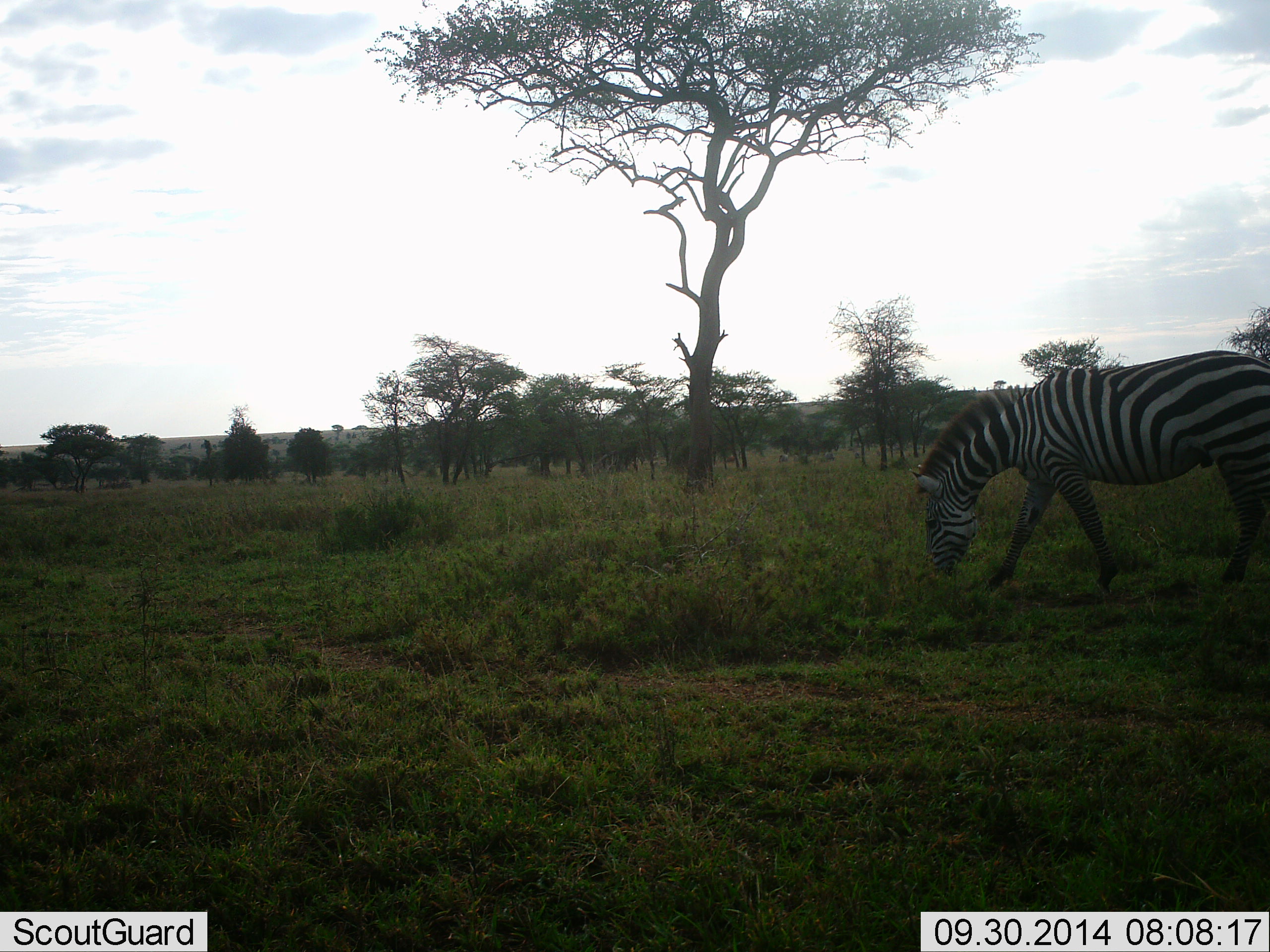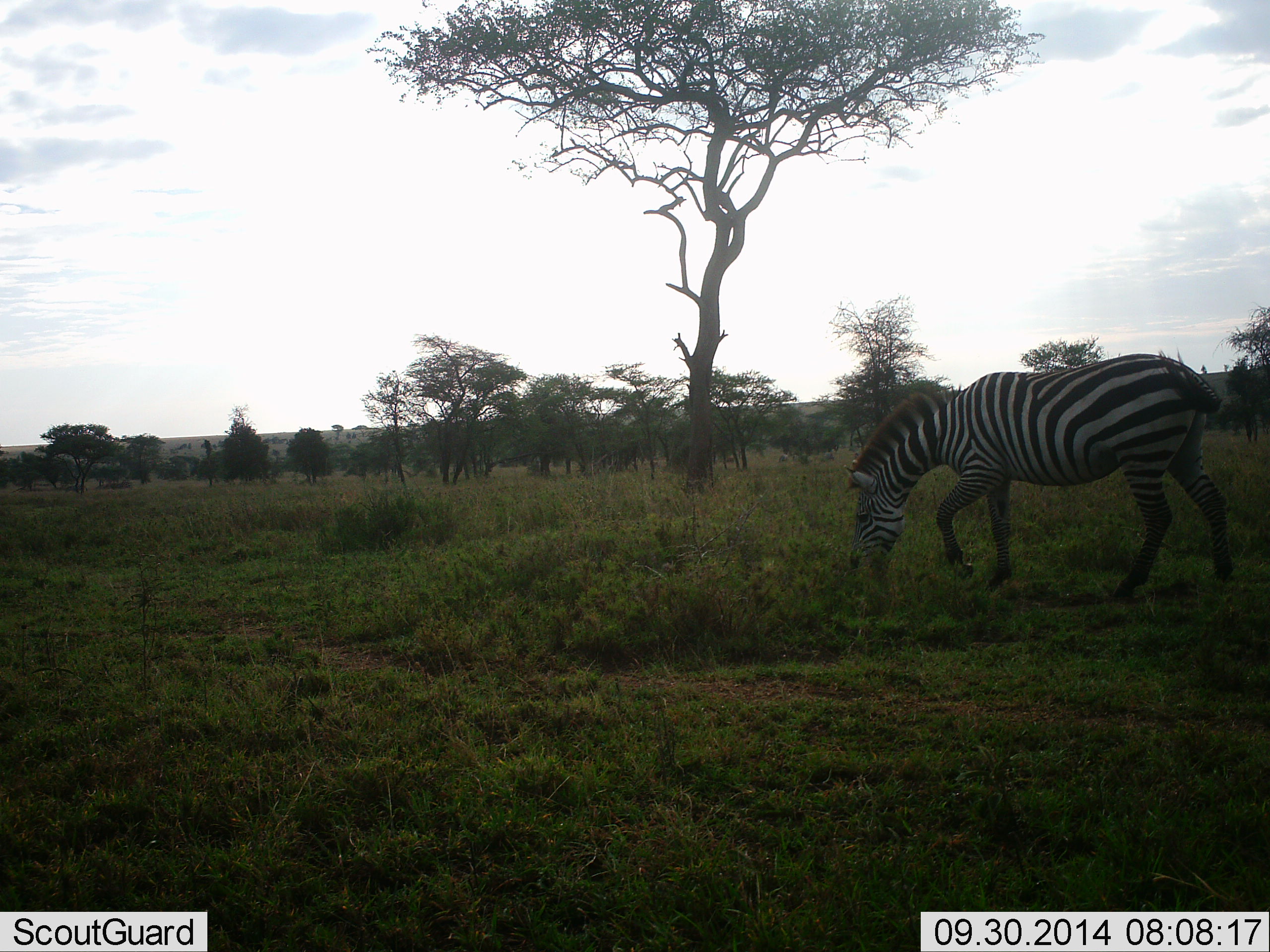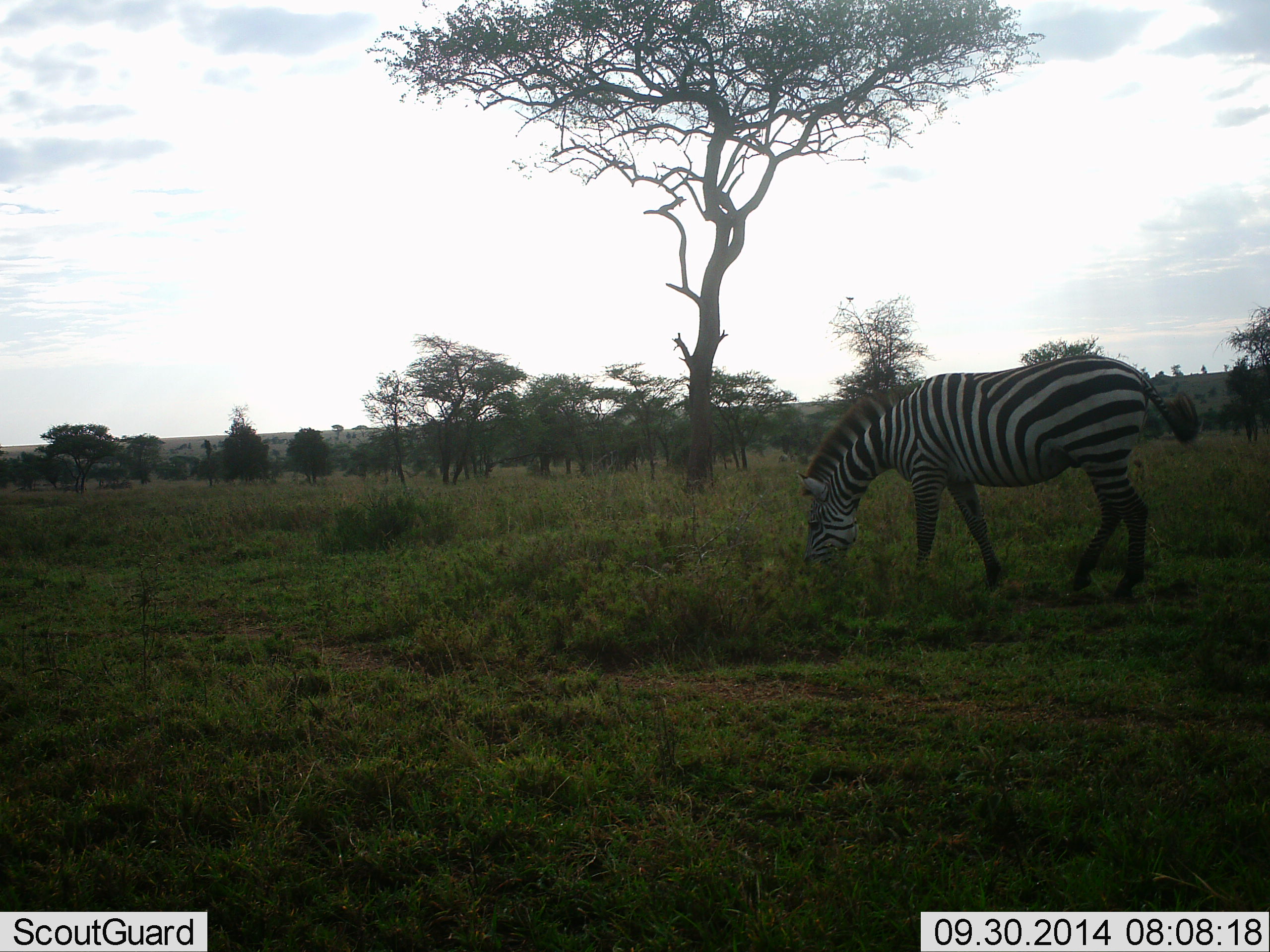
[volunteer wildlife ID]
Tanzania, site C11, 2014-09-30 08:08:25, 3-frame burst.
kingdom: Animalia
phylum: Chordata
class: Mammalia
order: Perissodactyla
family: Equidae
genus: Equus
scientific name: Equus quagga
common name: plains zebra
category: zebra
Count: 1.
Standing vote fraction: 0%.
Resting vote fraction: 0%.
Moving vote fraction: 73%.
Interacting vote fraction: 0%.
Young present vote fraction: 0%.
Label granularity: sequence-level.